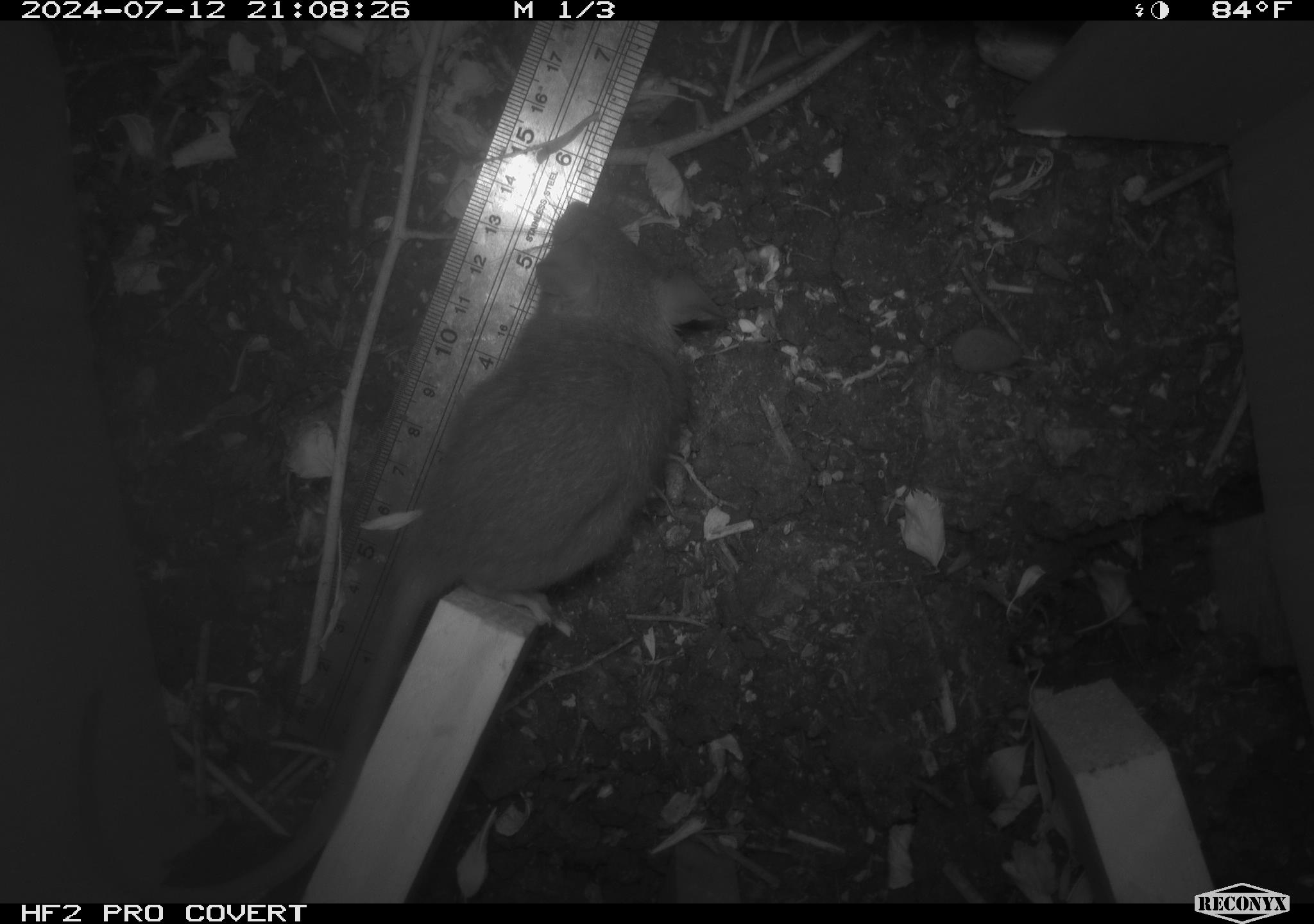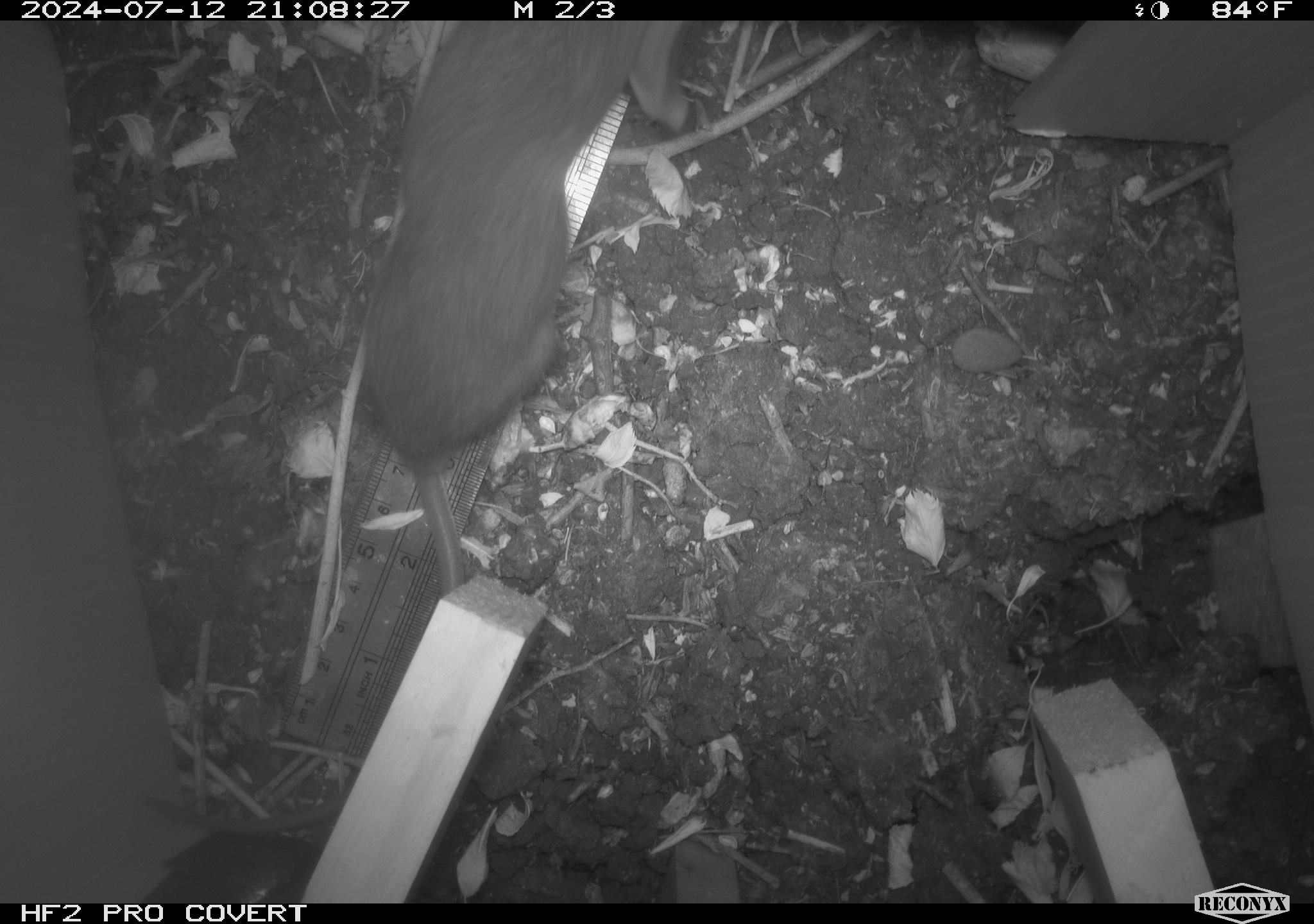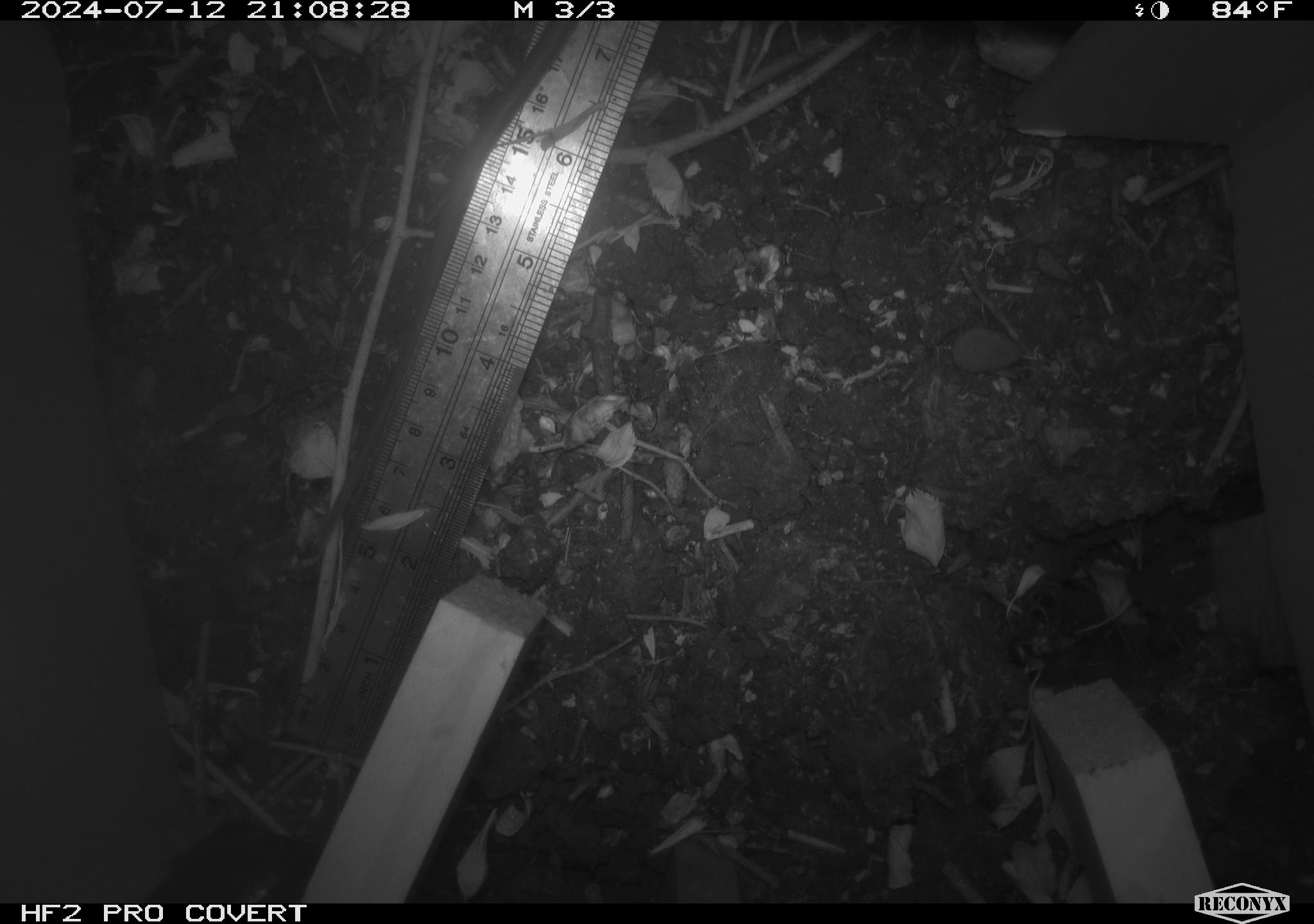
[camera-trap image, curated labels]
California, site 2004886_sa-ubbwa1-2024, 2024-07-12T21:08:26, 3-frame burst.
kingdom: Animalia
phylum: Chordata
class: Mammalia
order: Rodentia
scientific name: Rodentia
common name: woodrat or rat or mouse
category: woodrat or rat or mouse species